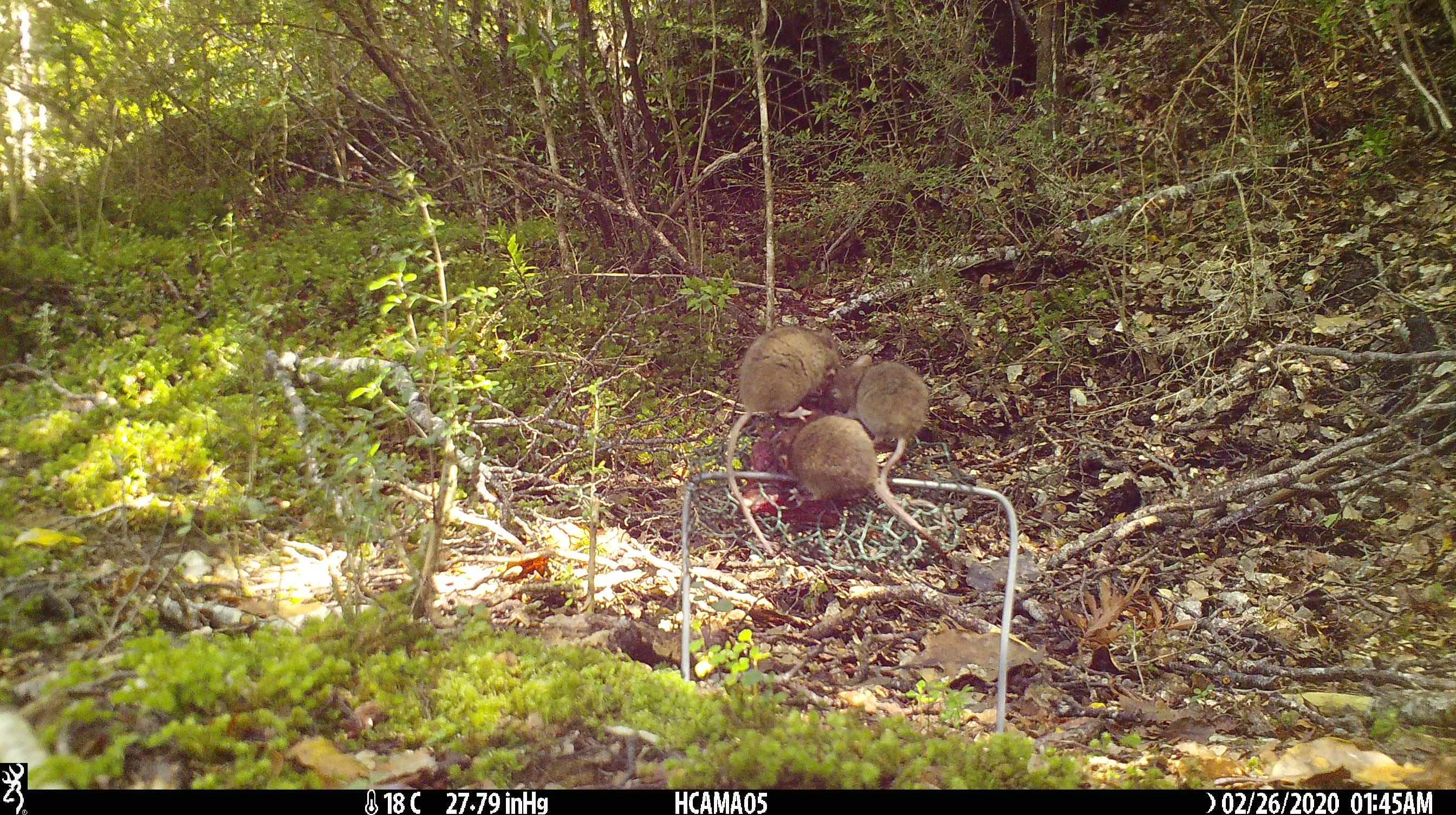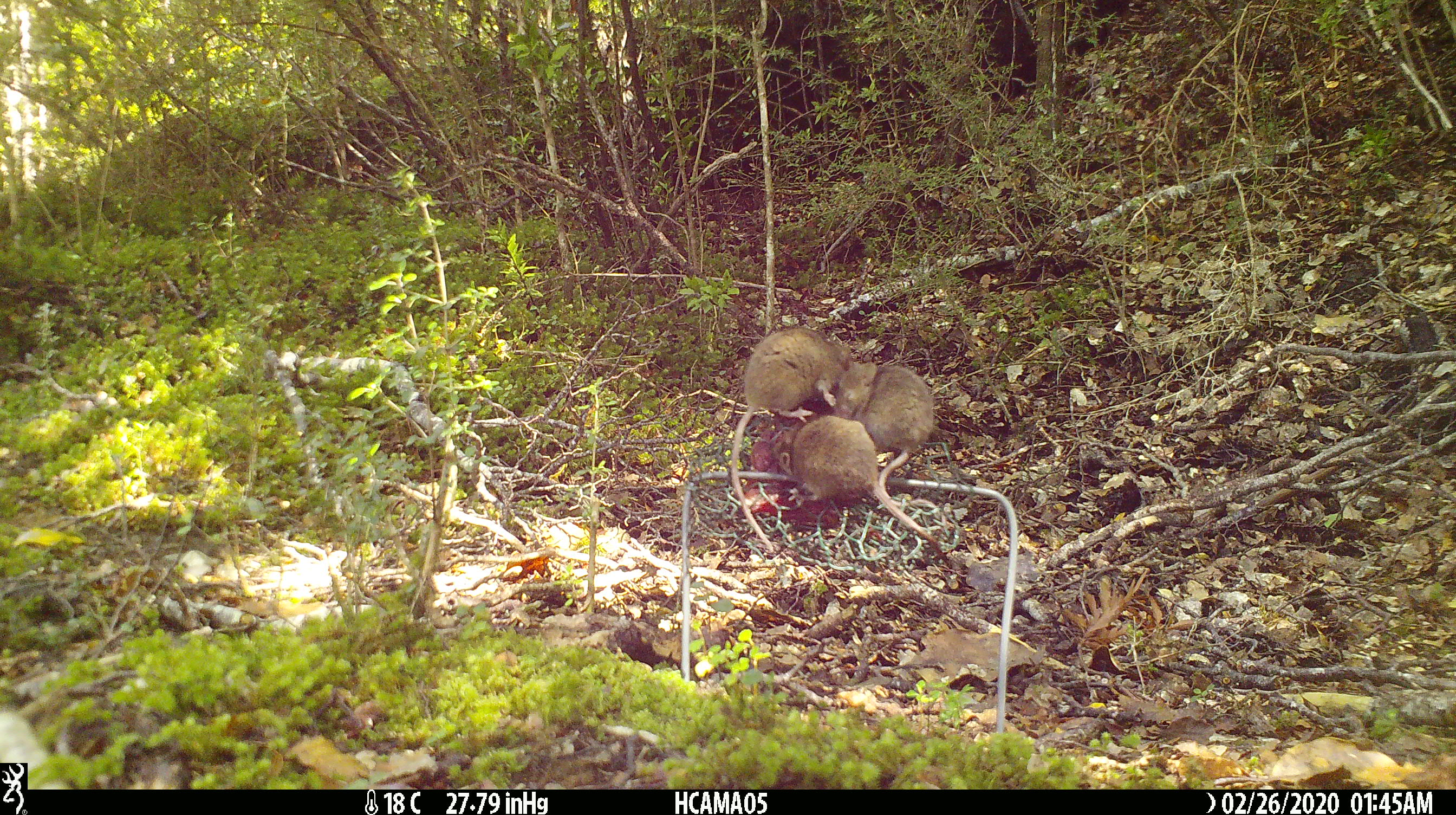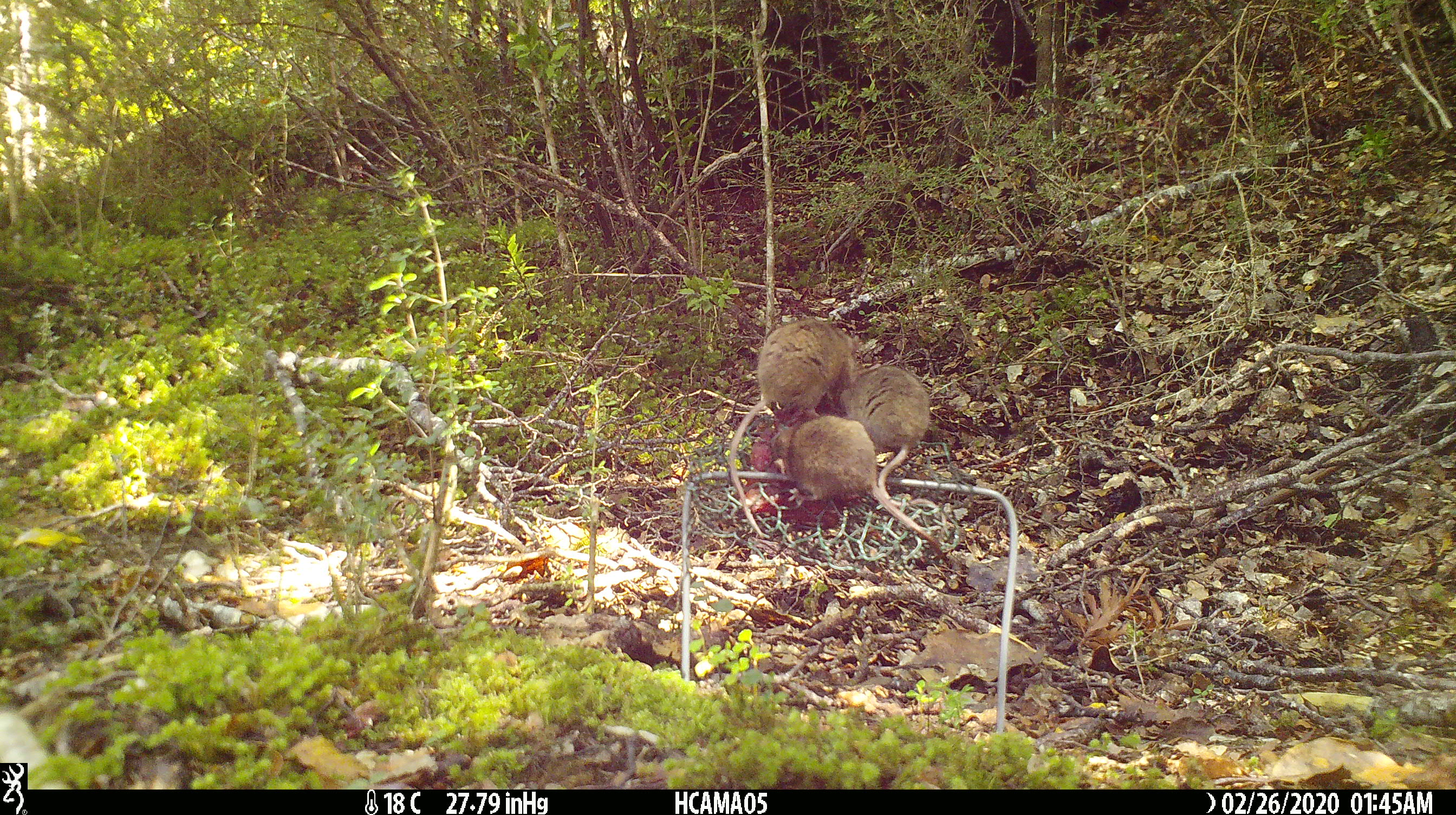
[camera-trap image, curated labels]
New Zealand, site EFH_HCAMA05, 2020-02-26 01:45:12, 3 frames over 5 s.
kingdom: Animalia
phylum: Chordata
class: Mammalia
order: Rodentia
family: Muridae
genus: Mus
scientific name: Mus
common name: mouse